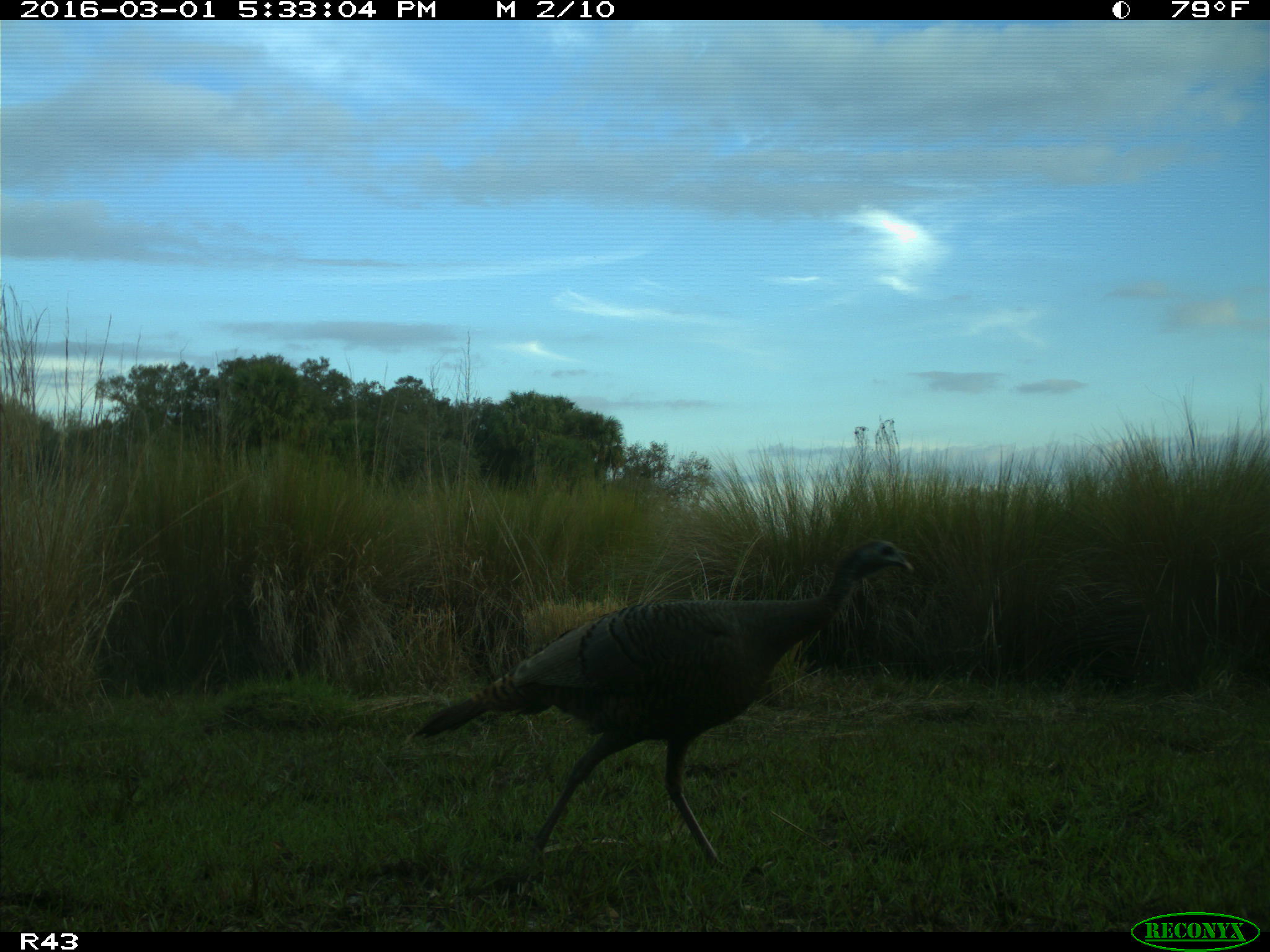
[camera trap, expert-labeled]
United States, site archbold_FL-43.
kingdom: Animalia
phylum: Chordata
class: Aves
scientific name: Aves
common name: birds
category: unidentified bird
Unidentified bird (birds) (Aves).